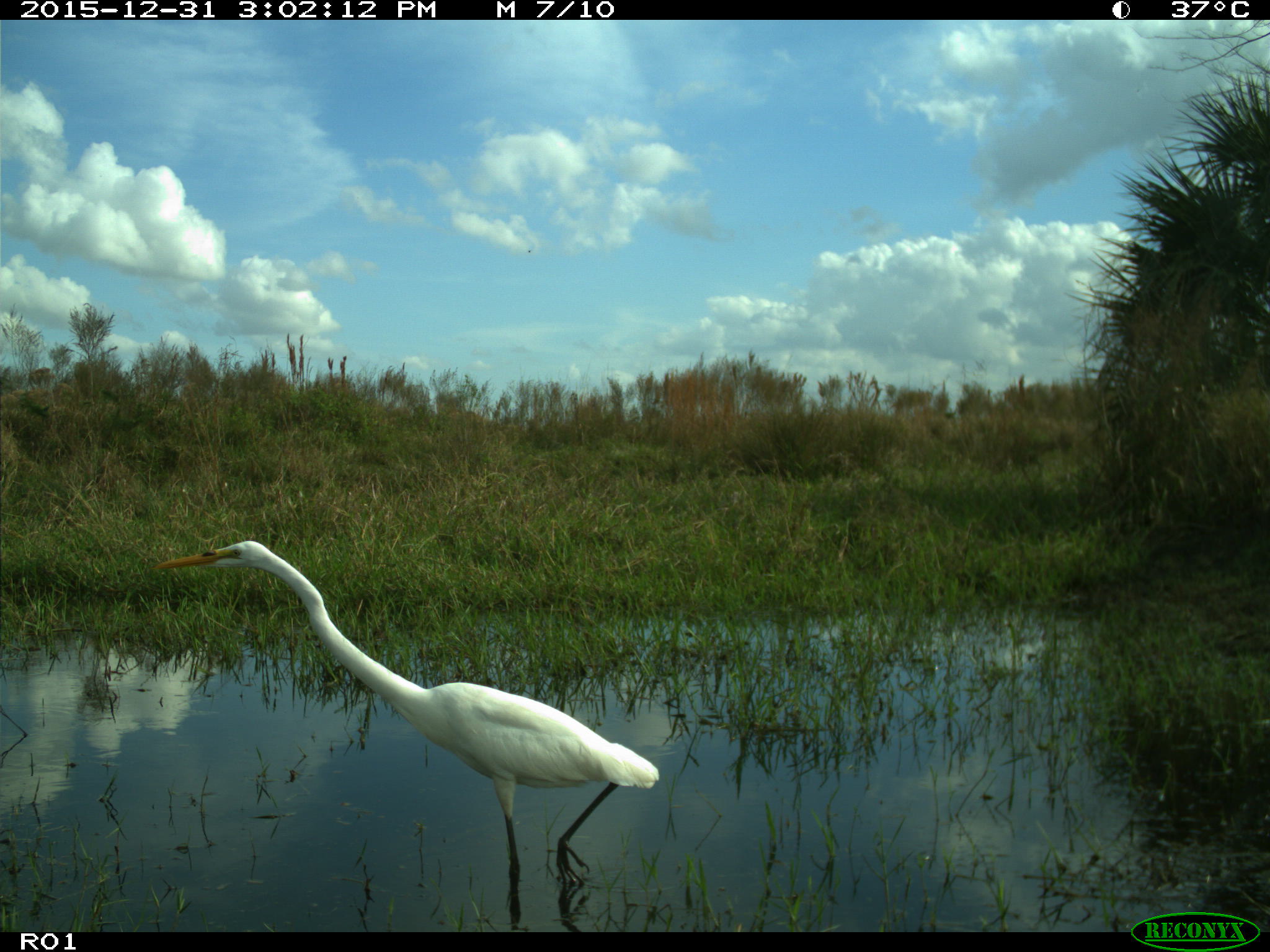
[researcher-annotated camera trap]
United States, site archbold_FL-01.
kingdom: Animalia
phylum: Chordata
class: Aves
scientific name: Aves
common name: birds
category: unidentified bird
Unidentified bird (birds) (Aves).